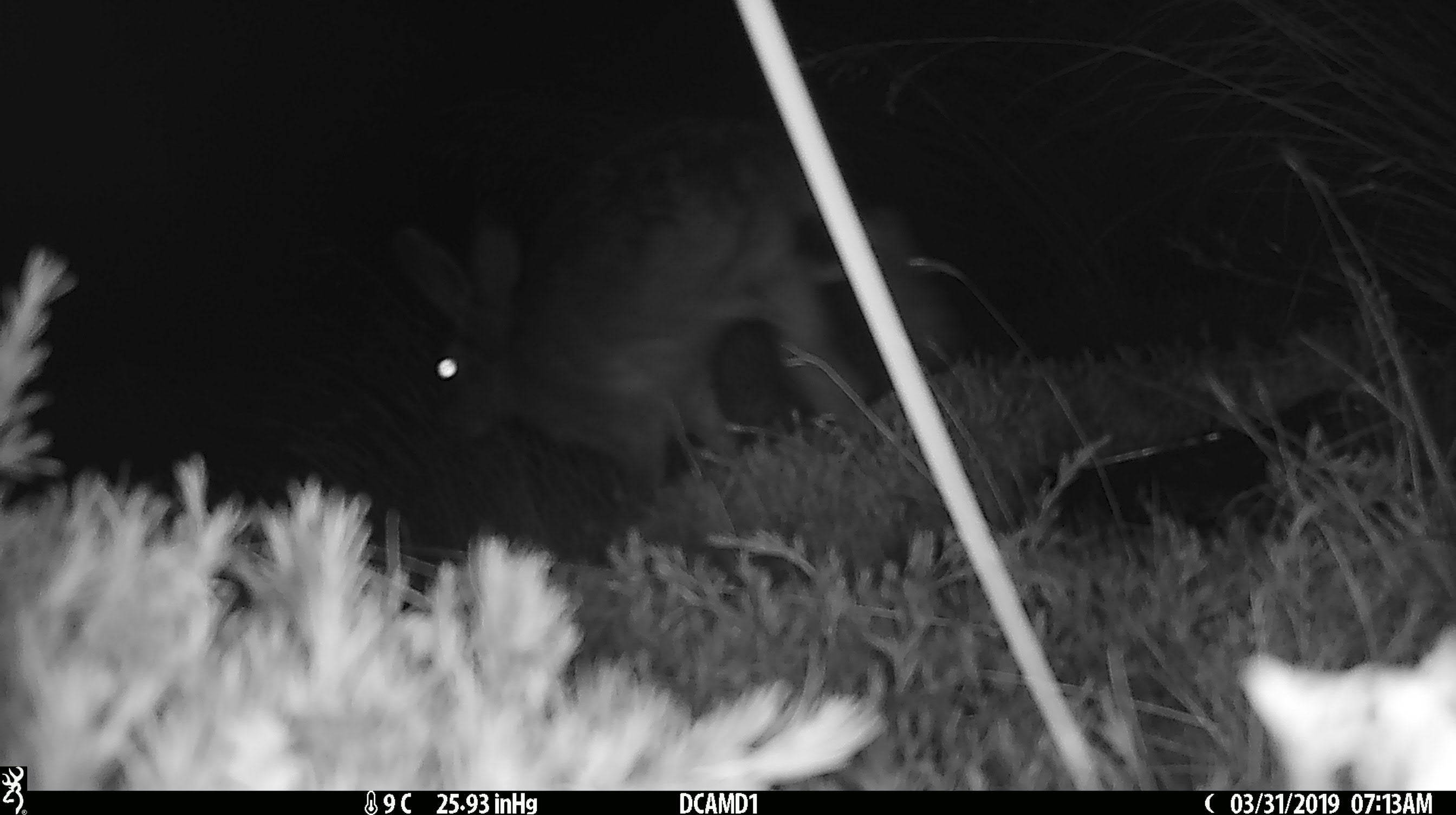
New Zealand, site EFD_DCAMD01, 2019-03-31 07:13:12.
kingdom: Animalia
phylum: Chordata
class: Mammalia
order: Lagomorpha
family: Leporidae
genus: Lepus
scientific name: Lepus europaeus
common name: brown hare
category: hare